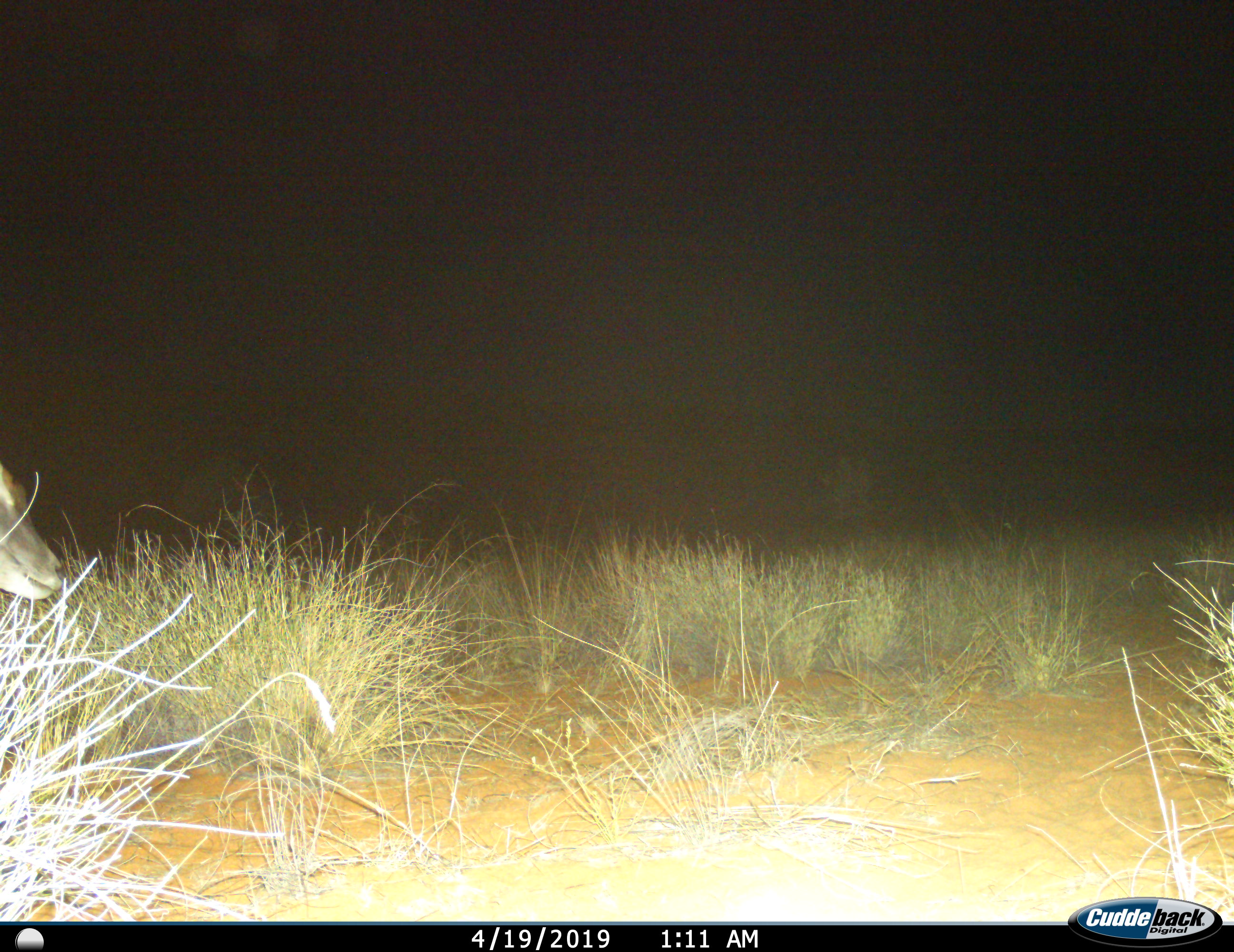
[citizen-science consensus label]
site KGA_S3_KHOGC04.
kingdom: Animalia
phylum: Chordata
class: Mammalia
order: Artiodactyla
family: Bovidae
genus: Tragelaphus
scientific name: Tragelaphus oryx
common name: eland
Eland (Tragelaphus oryx), count 1. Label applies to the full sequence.